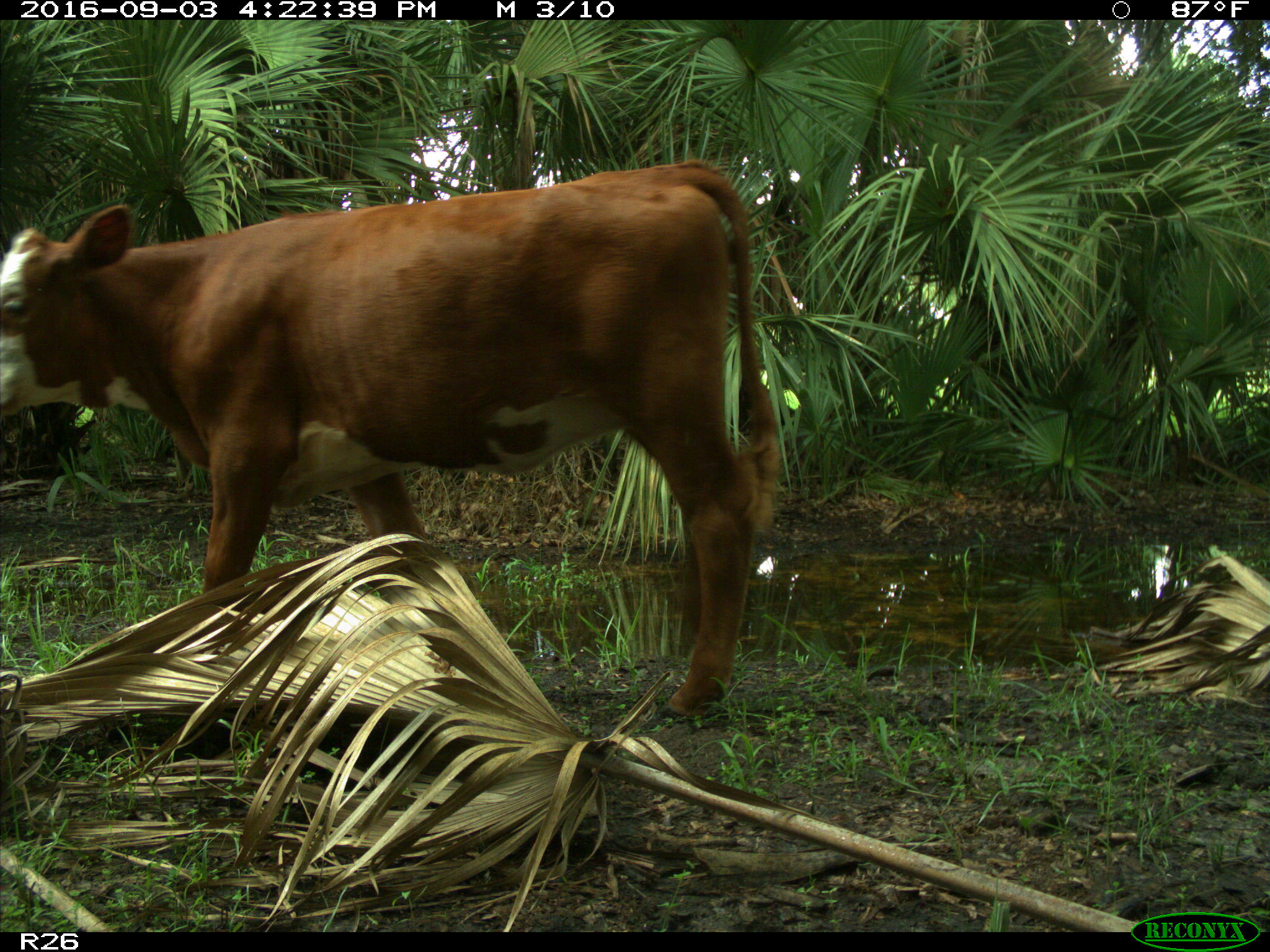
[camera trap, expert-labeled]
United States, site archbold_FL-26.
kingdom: Animalia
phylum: Chordata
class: Mammalia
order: Artiodactyla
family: Bovidae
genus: Bos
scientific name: Bos taurus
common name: domestic cow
Bos taurus (domestic cow).